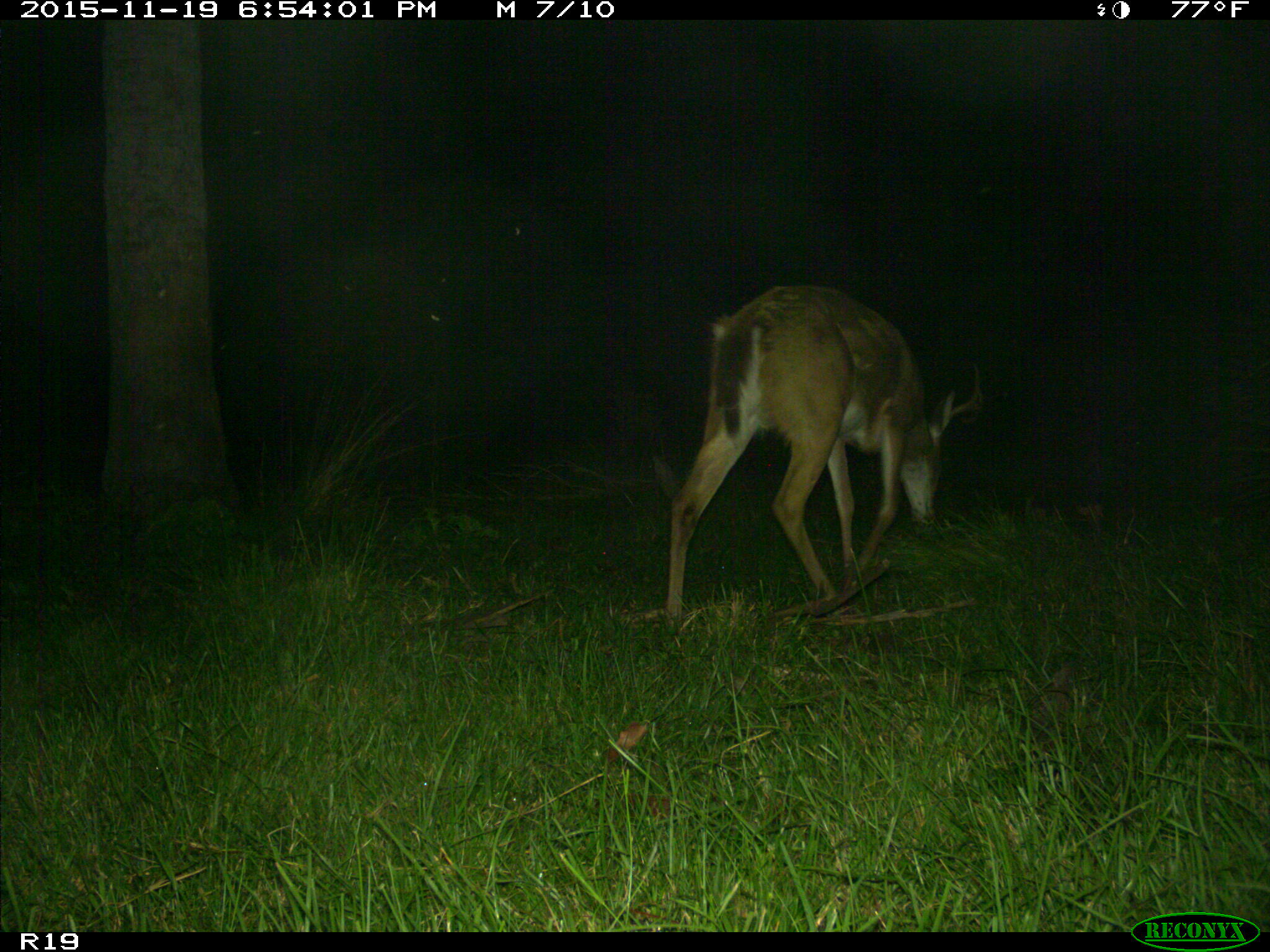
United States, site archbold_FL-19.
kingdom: Animalia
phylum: Chordata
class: Mammalia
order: Artiodactyla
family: Cervidae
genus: Odocoileus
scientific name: Odocoileus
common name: deer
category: unidentified deer